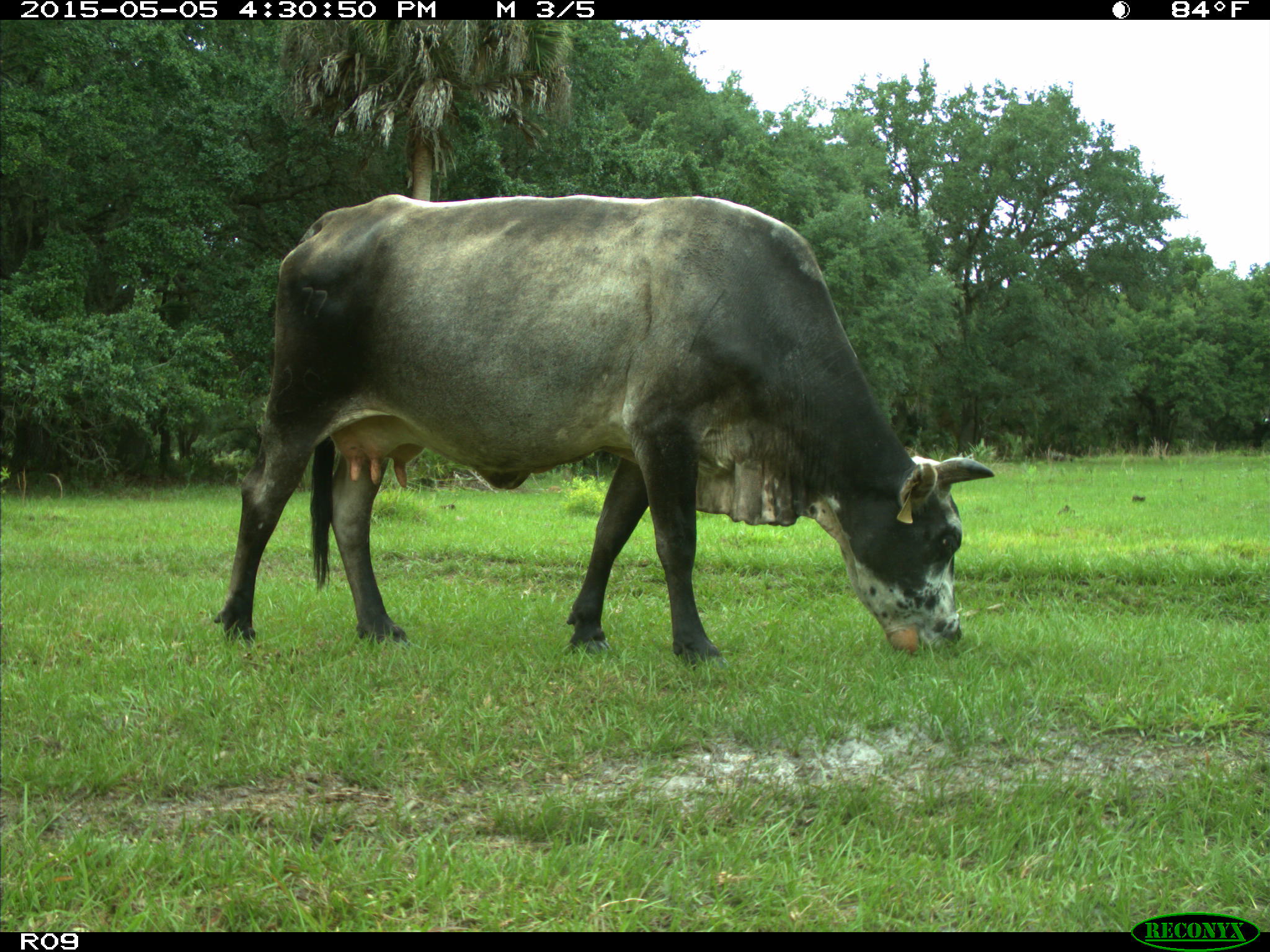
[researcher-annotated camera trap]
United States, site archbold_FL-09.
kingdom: Animalia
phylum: Chordata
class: Mammalia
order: Artiodactyla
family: Bovidae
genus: Bos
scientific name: Bos taurus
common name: domestic cow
Bos taurus (domestic cow).